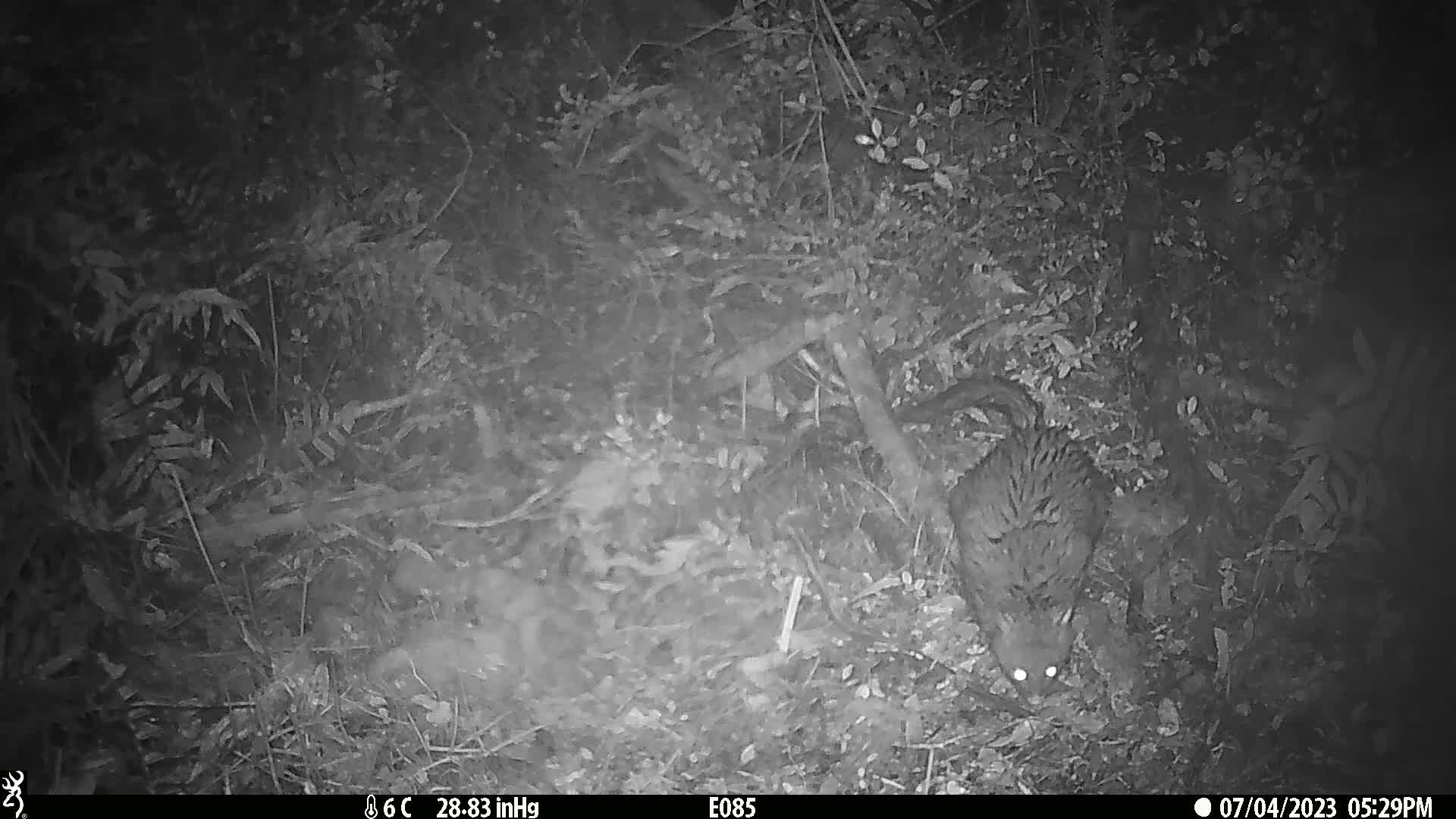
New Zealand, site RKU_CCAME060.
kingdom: Animalia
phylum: Chordata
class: Mammalia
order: Diprotodontia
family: Phalangeridae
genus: Trichosurus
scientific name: Trichosurus vulpecula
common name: common brushtail possum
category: possum